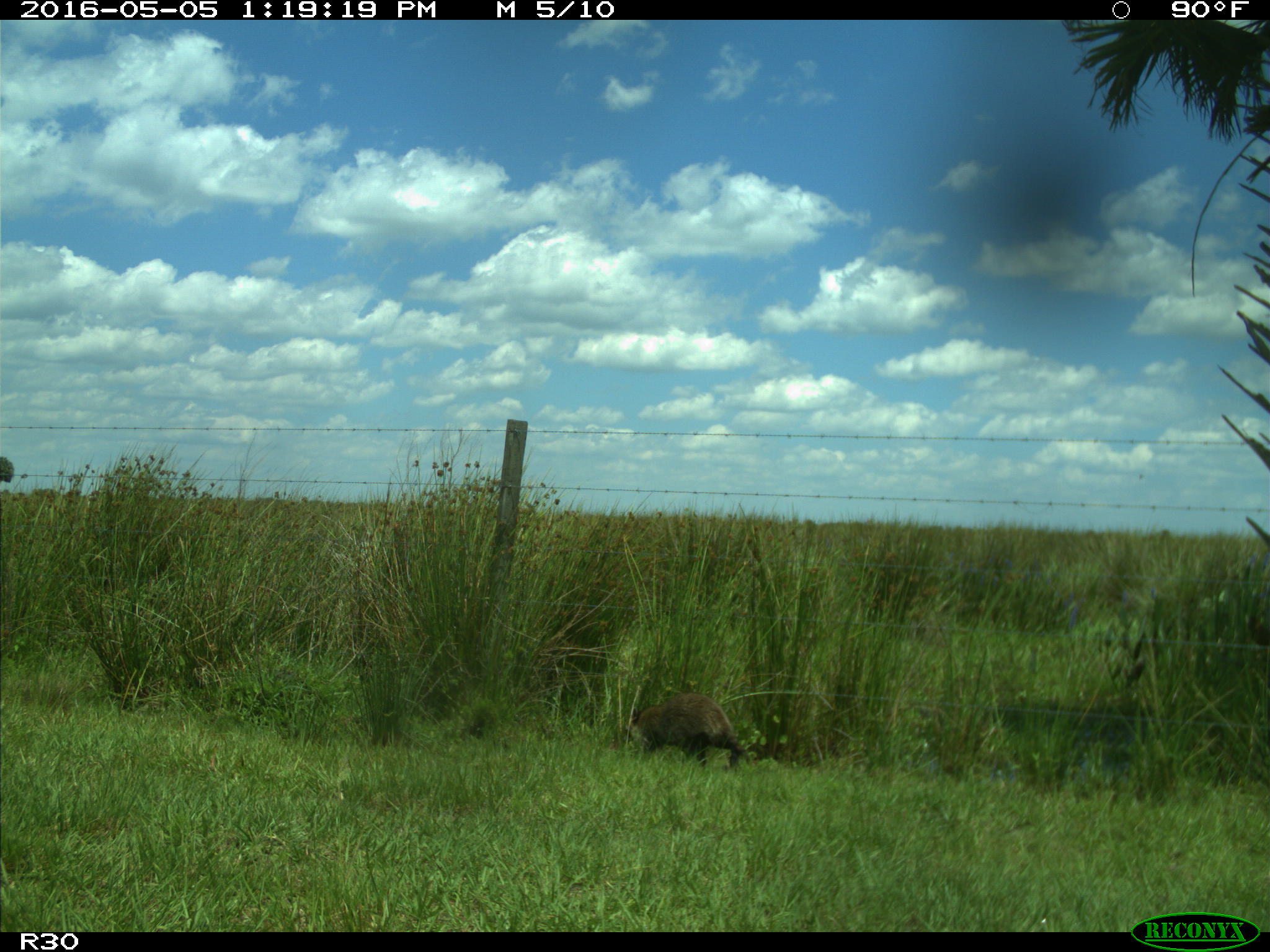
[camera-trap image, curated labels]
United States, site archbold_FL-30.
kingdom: Animalia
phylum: Chordata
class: Mammalia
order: Carnivora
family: Procyonidae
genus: Procyon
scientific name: Procyon lotor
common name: common raccoon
Procyon lotor (common raccoon).